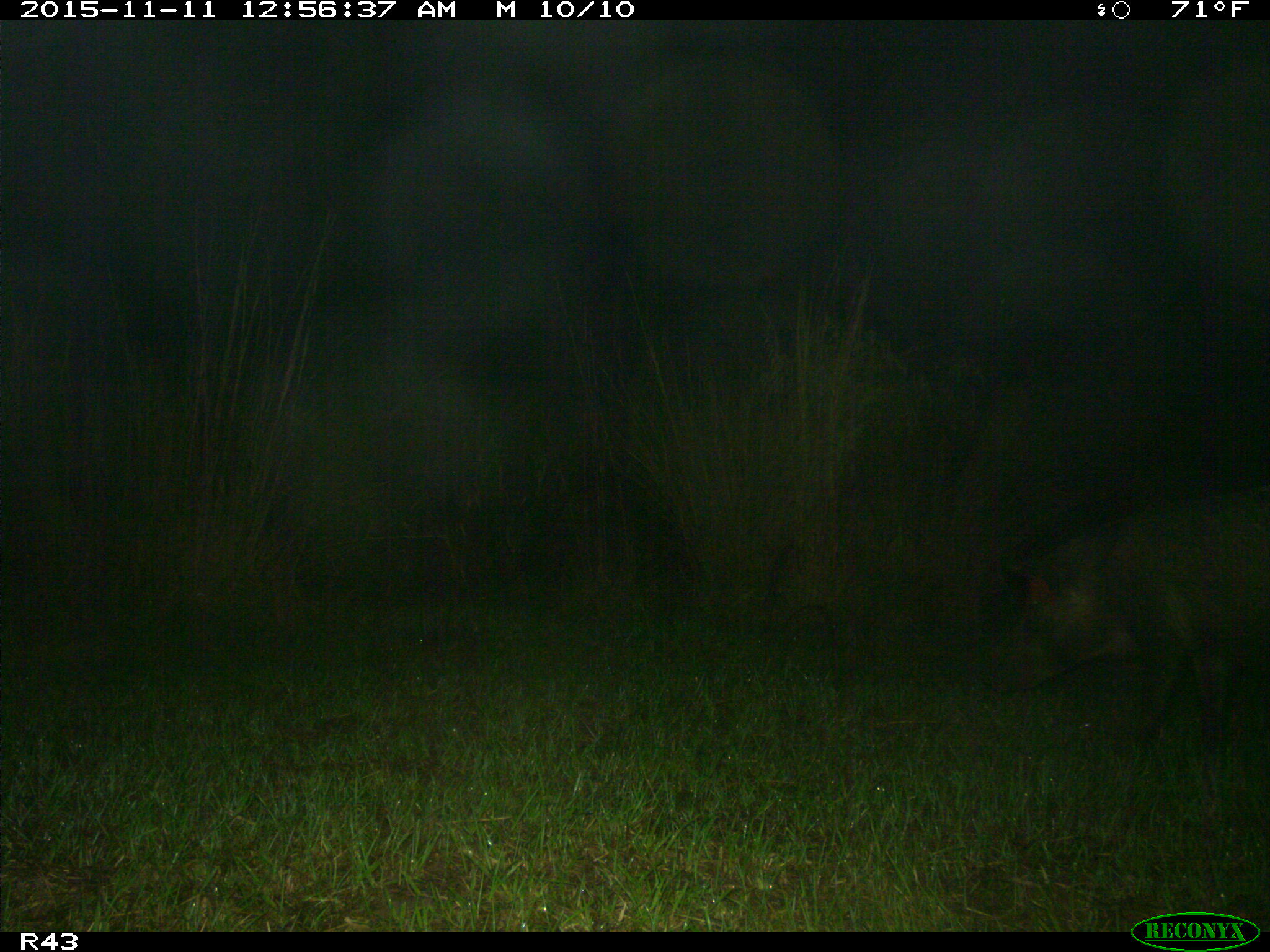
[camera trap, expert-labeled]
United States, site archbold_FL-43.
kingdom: Animalia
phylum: Chordata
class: Mammalia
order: Artiodactyla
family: Suidae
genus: Sus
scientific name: Sus scrofa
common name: wild boar